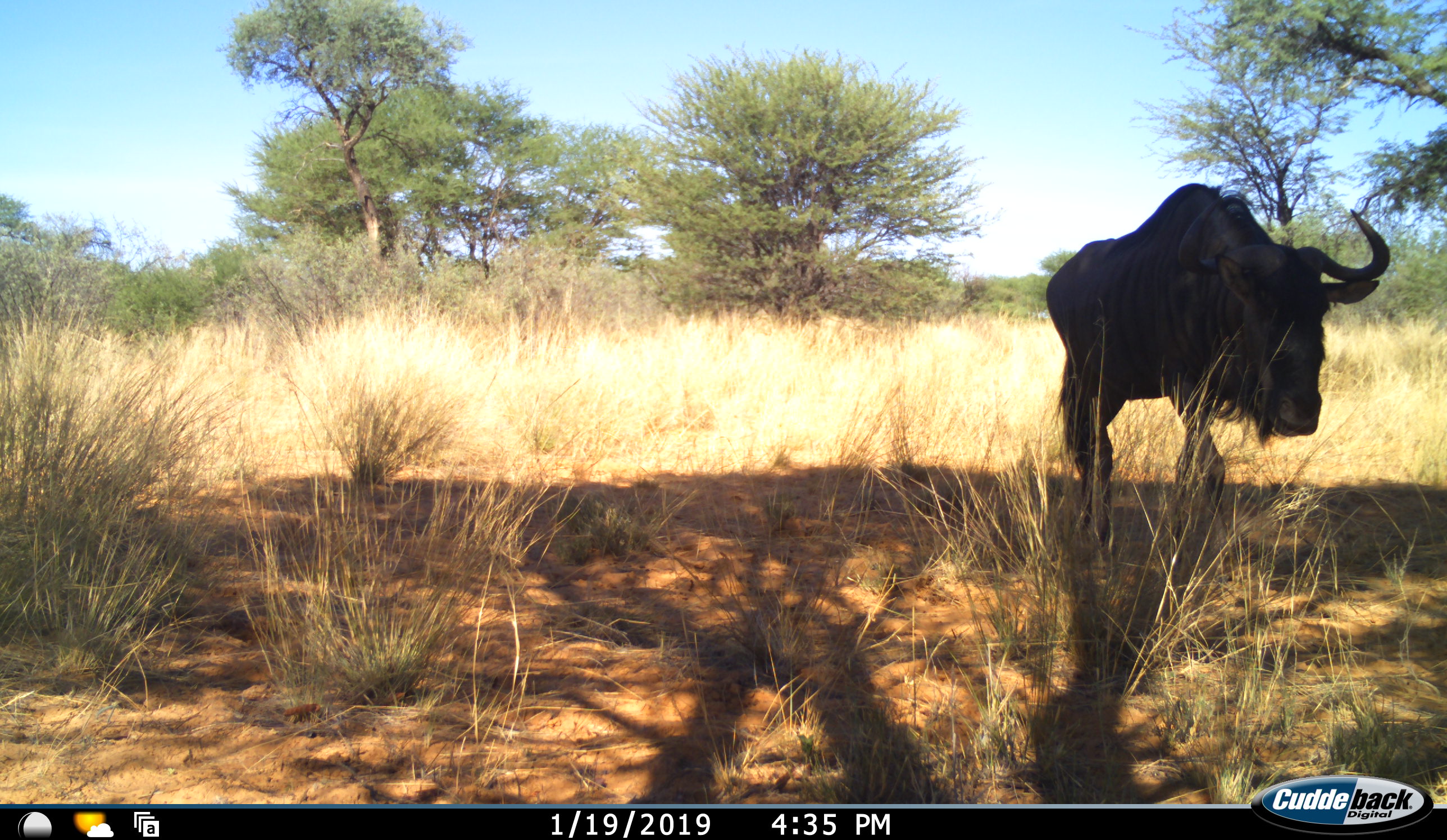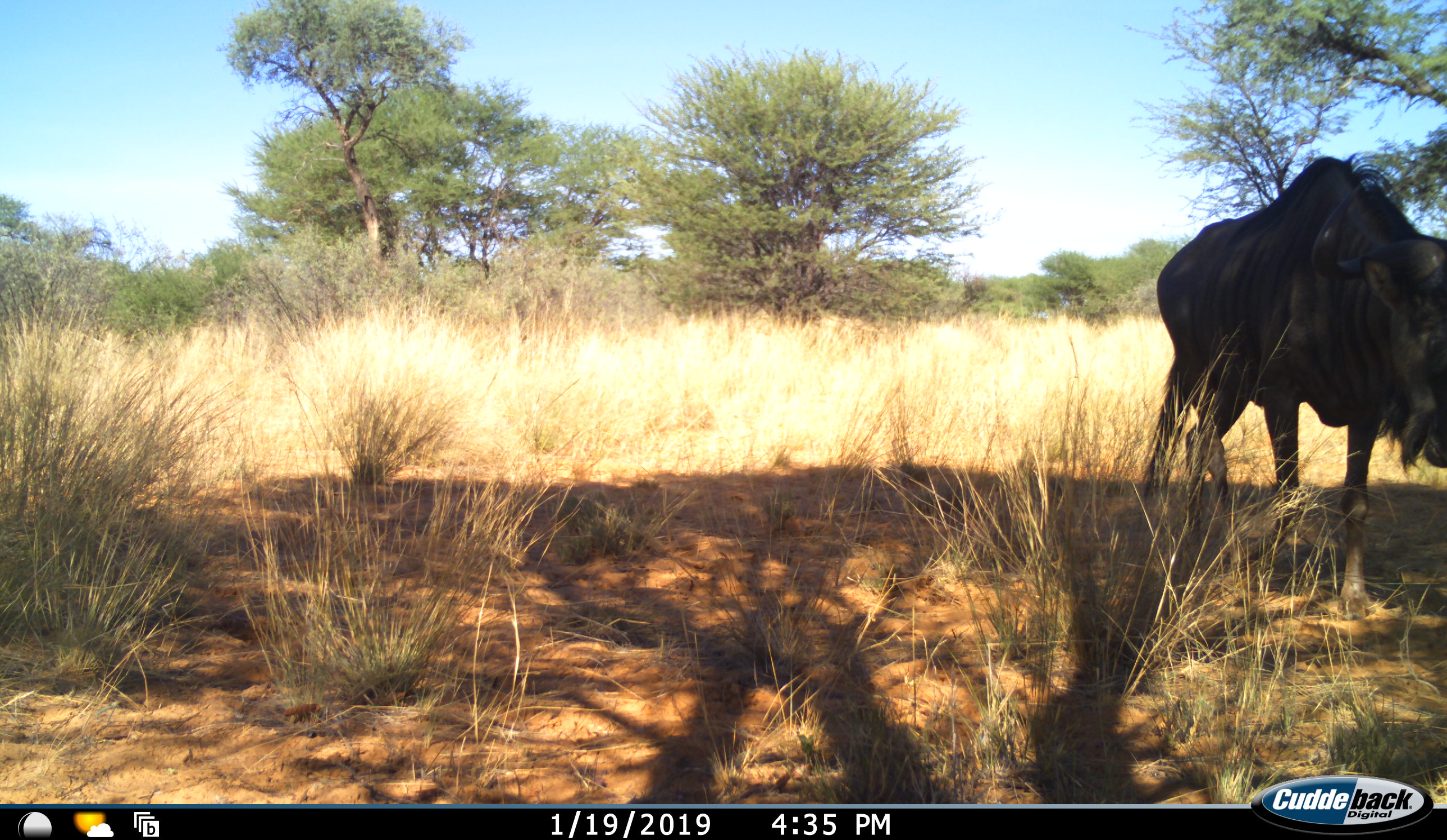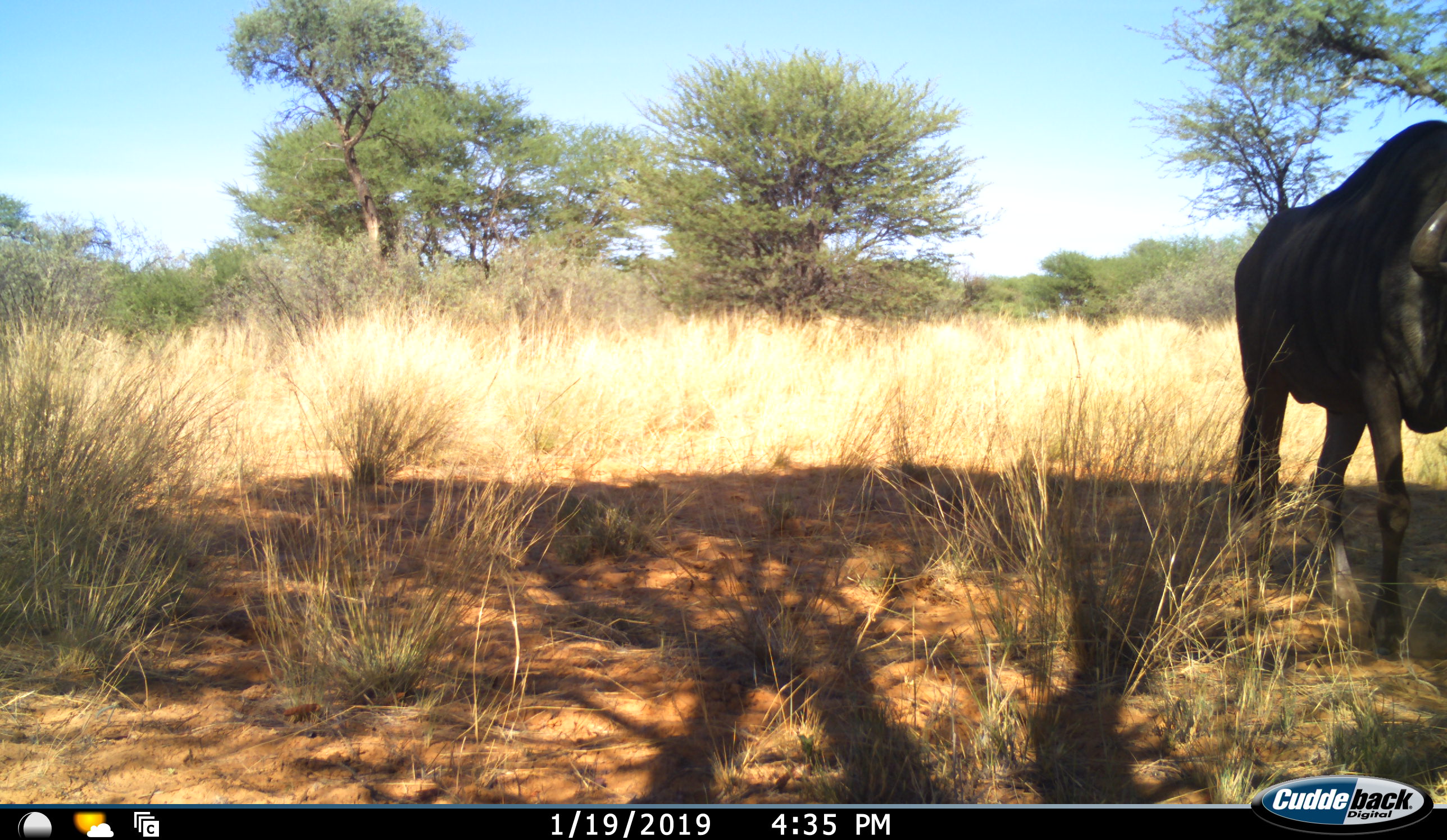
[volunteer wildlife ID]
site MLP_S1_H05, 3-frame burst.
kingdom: Animalia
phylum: Chordata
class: Mammalia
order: Artiodactyla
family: Bovidae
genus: Connochaetes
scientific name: Connochaetes taurinus taurinus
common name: blue wildebeest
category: wildebeestblue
Wildebeestblue (blue wildebeest) (Connochaetes taurinus taurinus), count 1. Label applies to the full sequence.